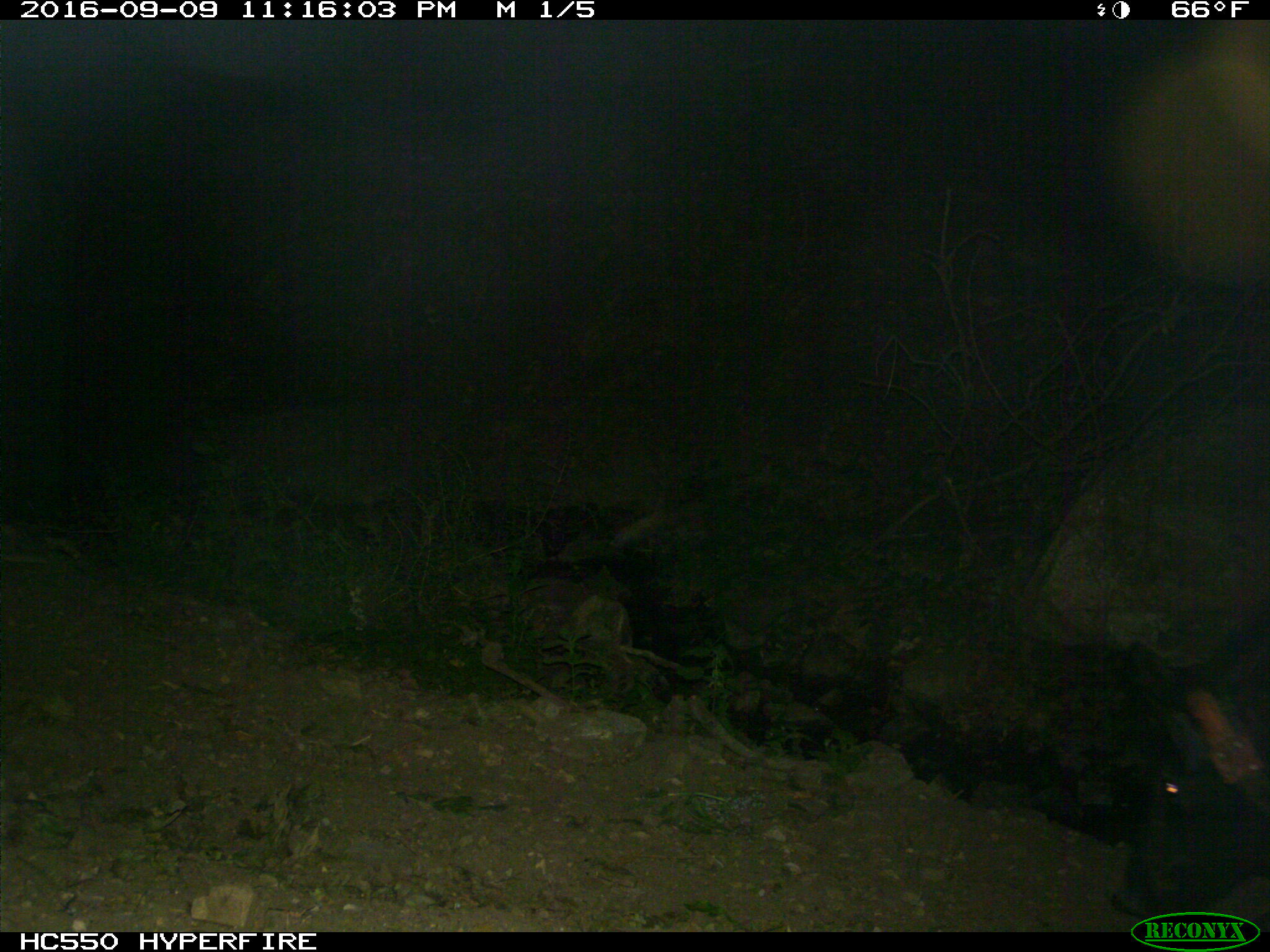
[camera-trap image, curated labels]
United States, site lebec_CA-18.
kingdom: Animalia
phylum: Chordata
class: Mammalia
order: Artiodactyla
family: Suidae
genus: Sus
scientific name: Sus scrofa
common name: wild boar